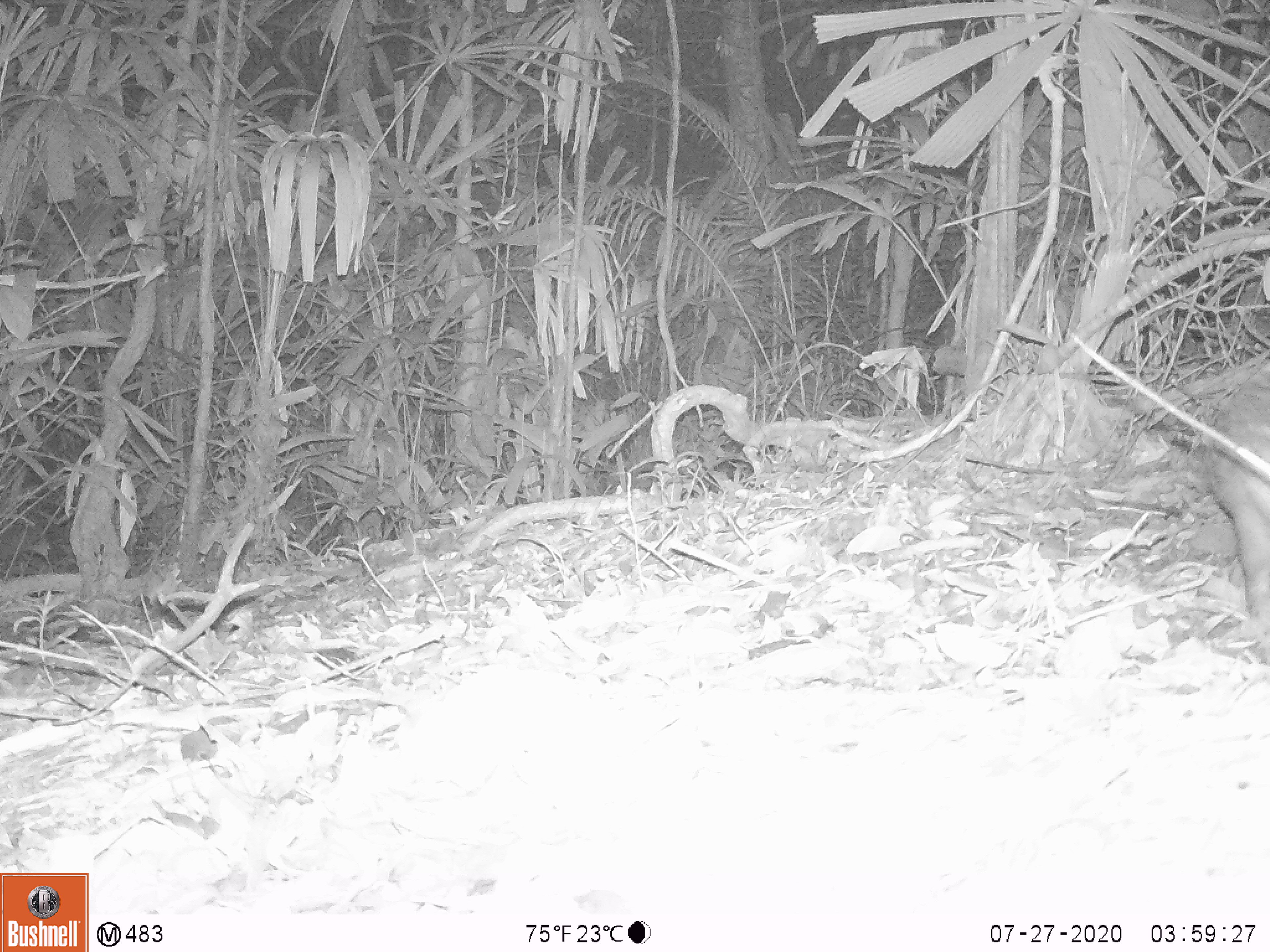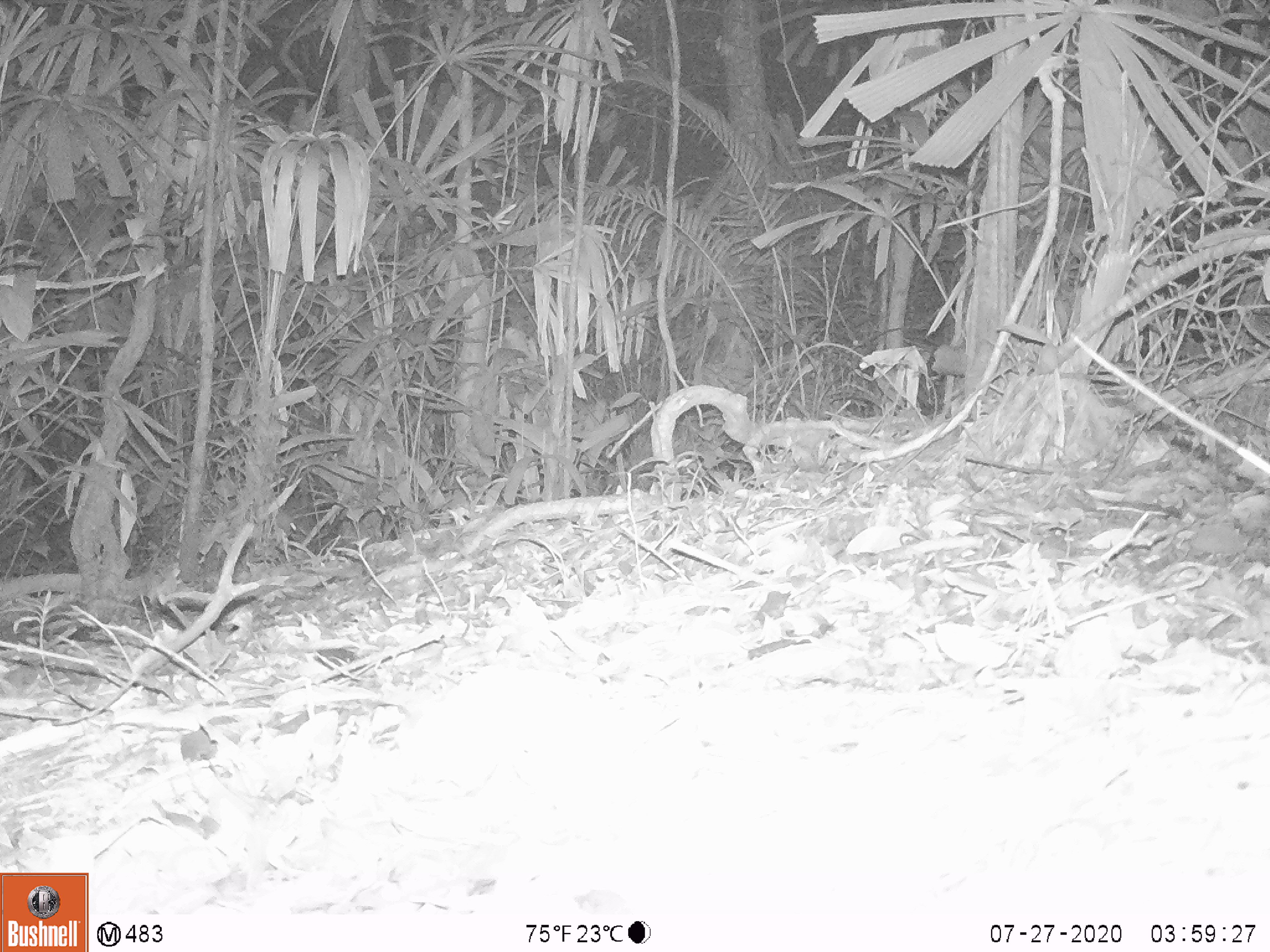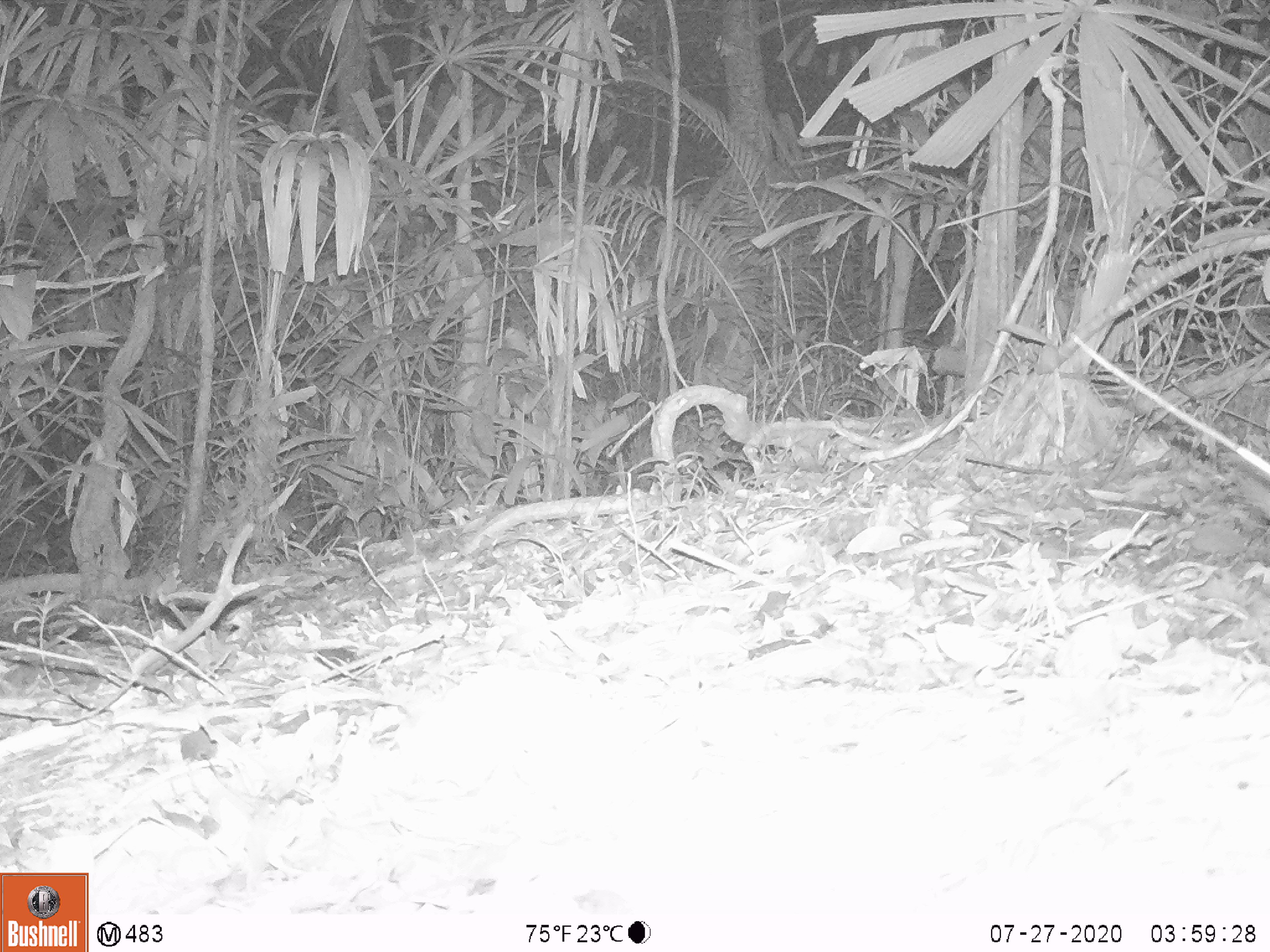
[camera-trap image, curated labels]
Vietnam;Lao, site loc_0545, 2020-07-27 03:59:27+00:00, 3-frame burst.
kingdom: Animalia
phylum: Chordata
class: Mammalia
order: Rodentia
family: Hystricidae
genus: Atherurus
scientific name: Atherurus macrourus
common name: asiatic brush-tailed porcupine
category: asiatic brush tailed porcupine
Asiatic brush tailed porcupine (asiatic brush-tailed porcupine) (Atherurus macrourus). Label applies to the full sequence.